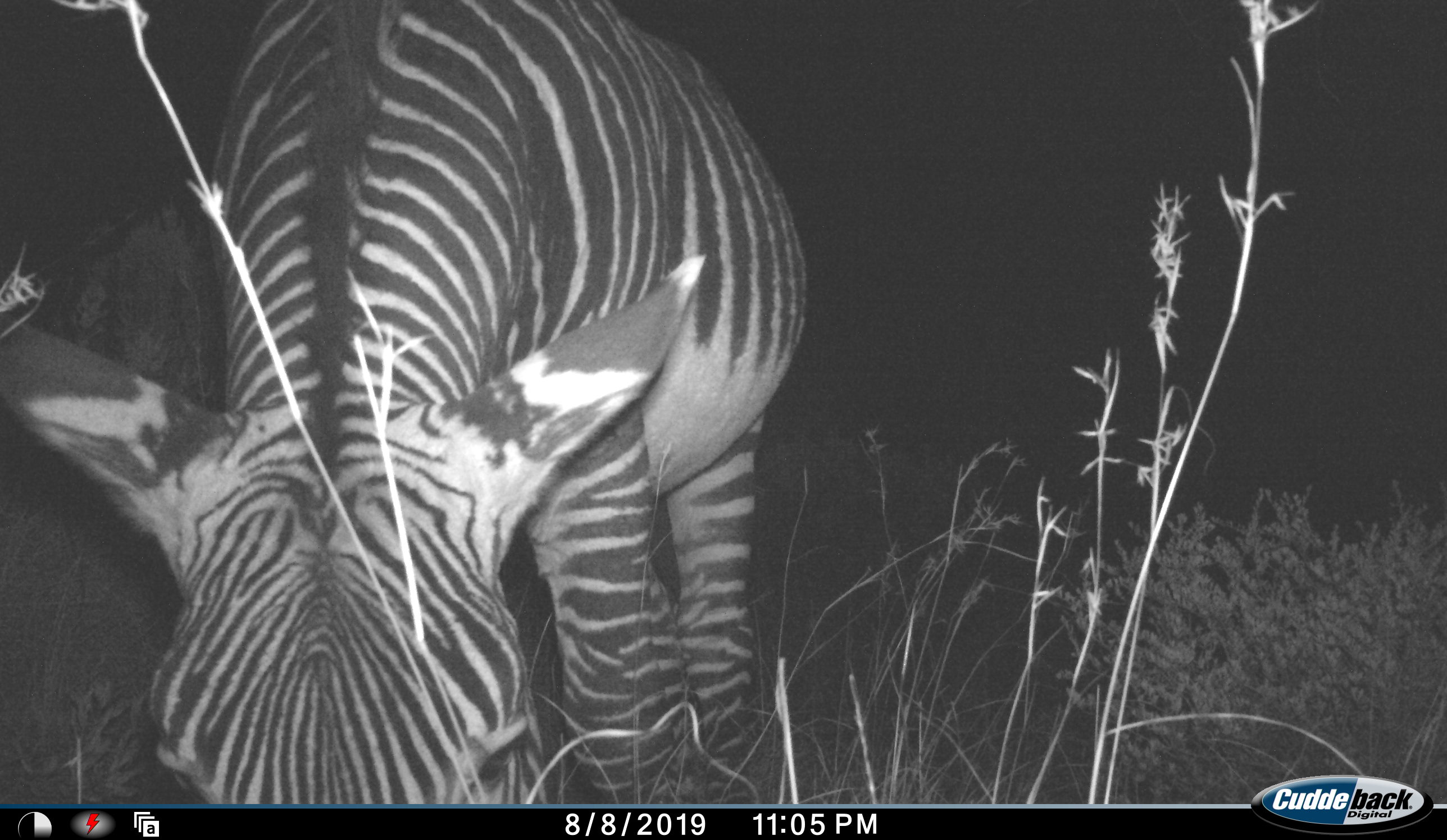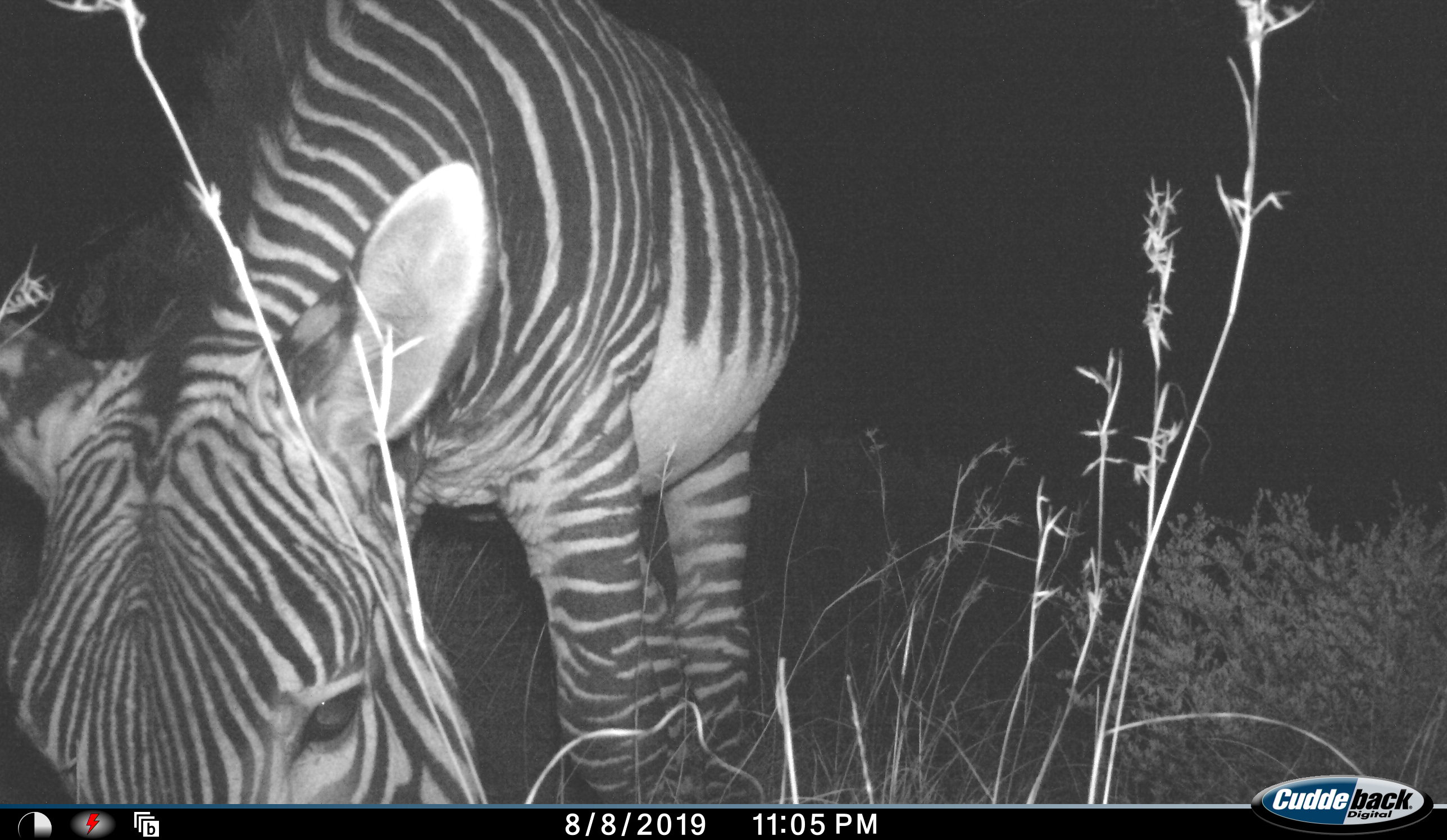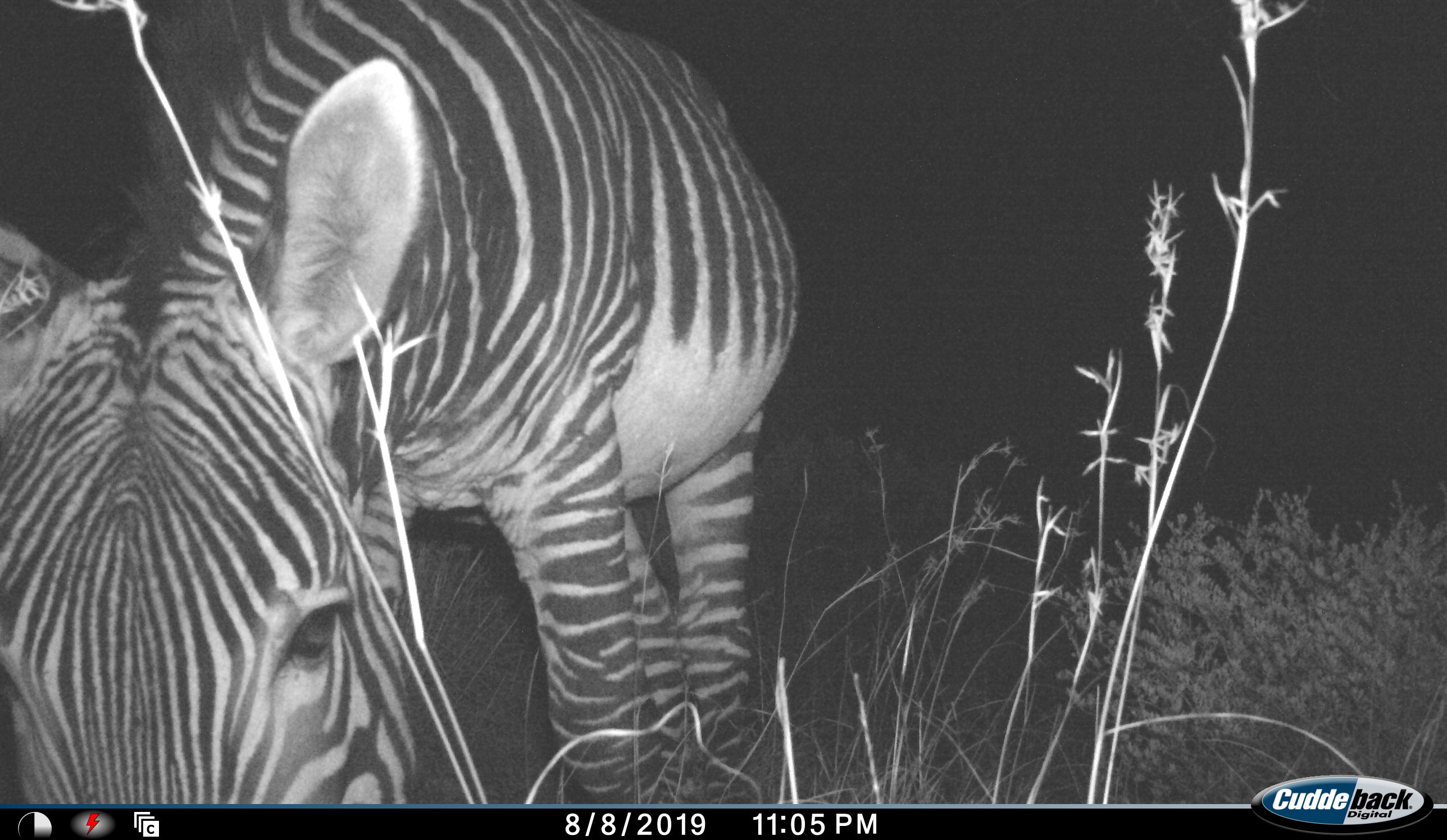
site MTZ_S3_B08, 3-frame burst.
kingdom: Animalia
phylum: Chordata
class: Mammalia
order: Perissodactyla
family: Equidae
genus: Equus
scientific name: Equus zebra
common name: mountain zebra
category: zebramountain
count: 1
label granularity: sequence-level